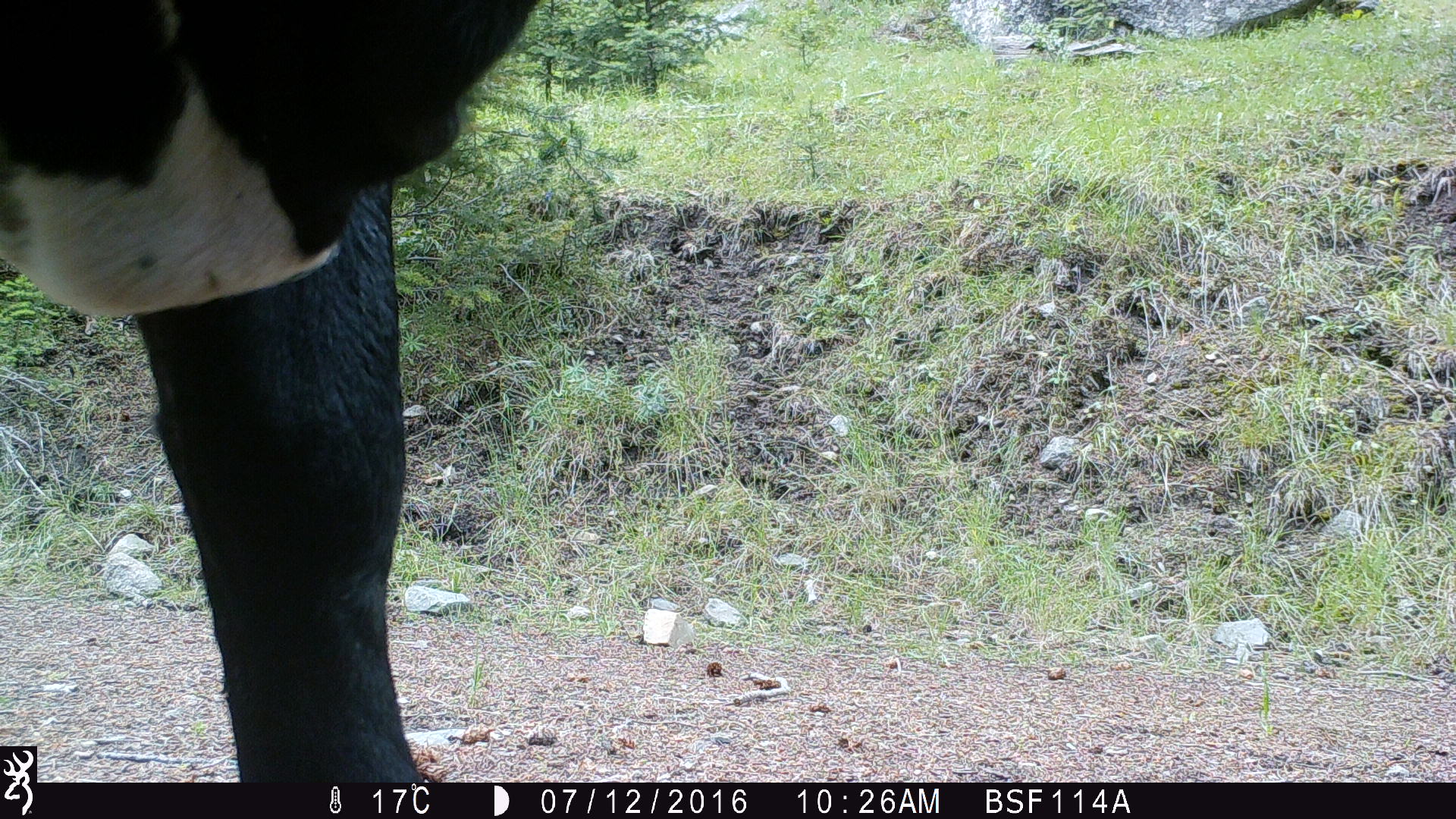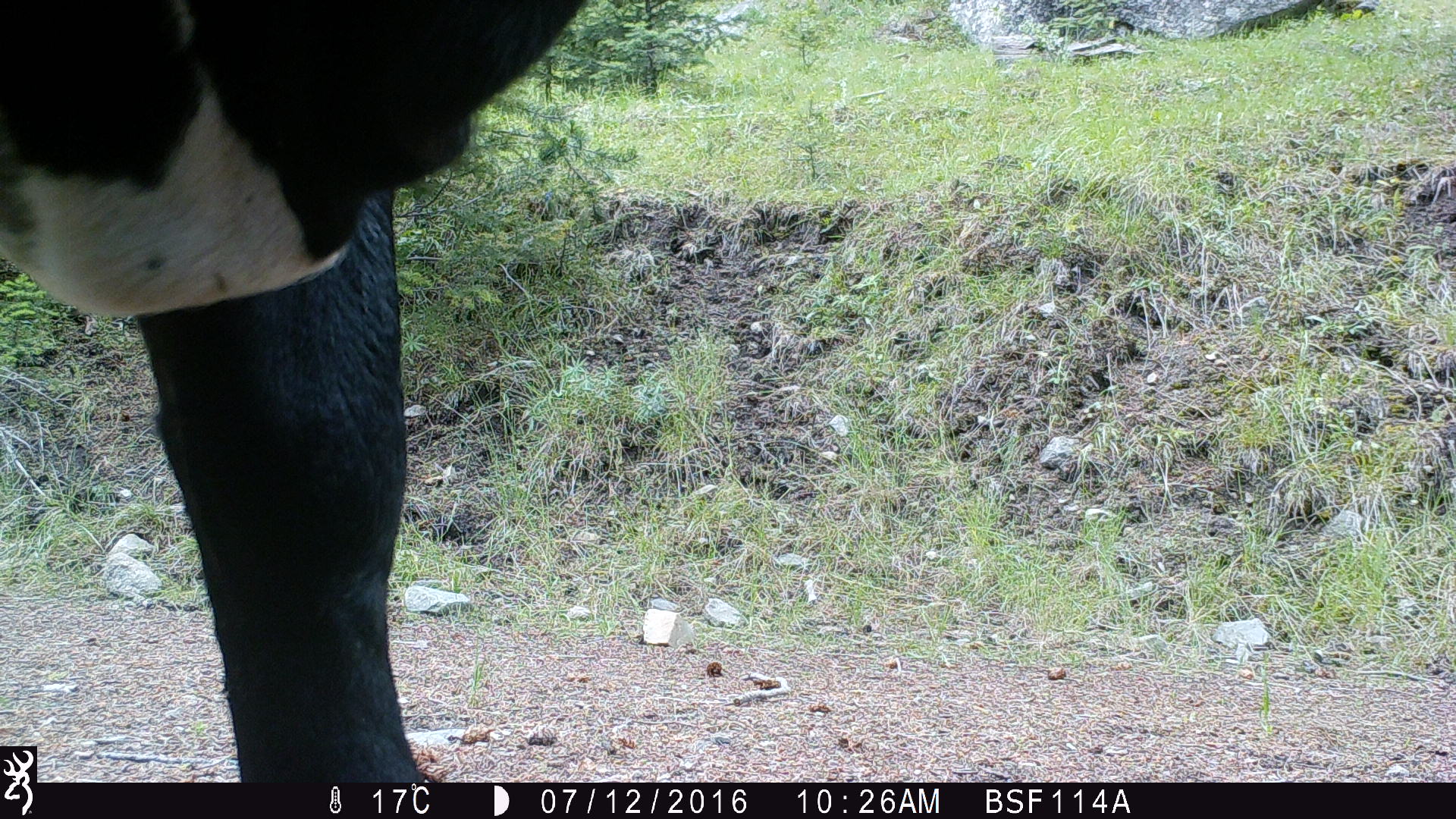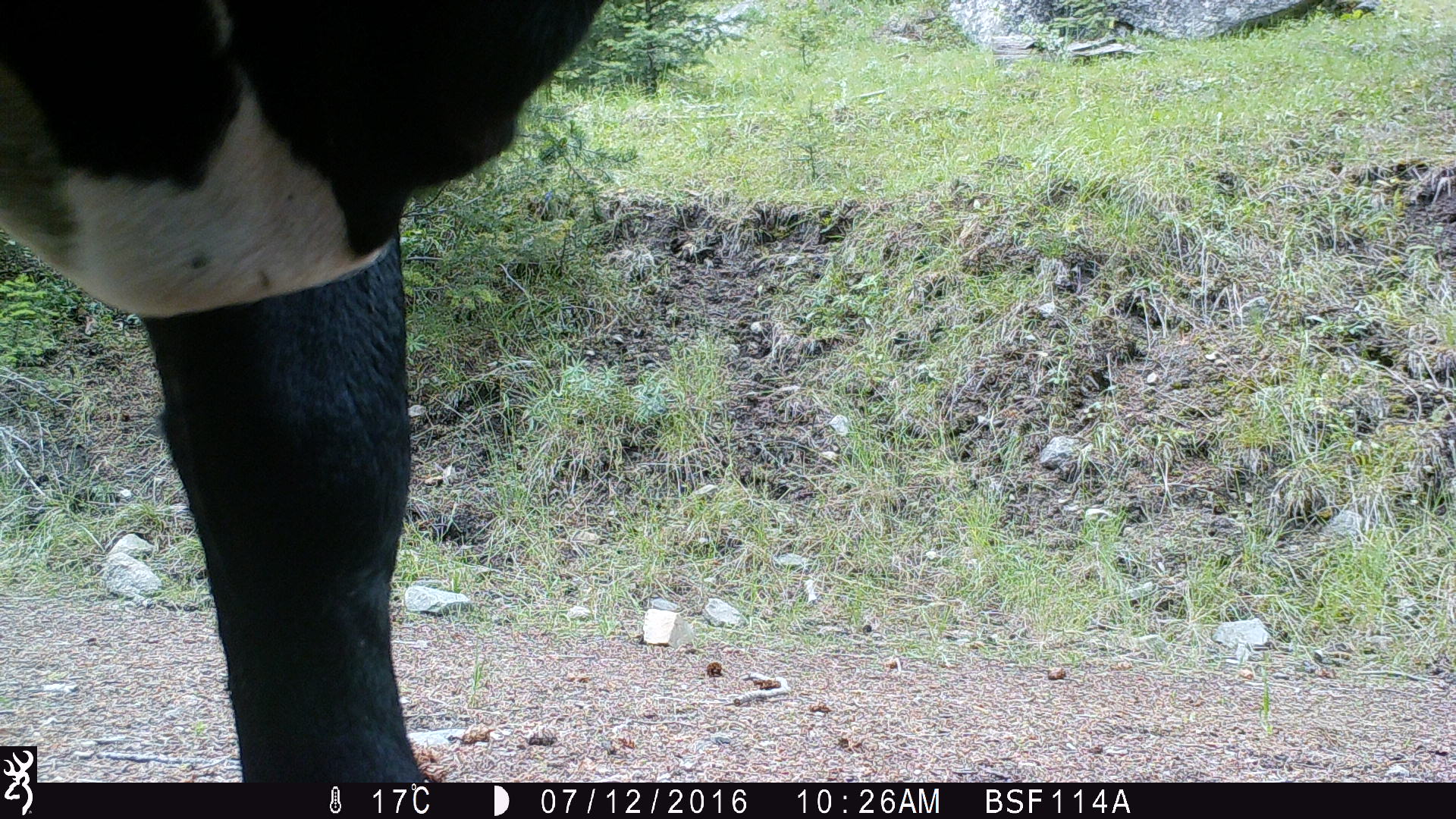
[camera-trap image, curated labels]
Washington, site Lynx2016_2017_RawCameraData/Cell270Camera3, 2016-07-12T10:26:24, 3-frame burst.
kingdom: Animalia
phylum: Chordata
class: Mammalia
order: Artiodactyla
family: Bovidae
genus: Bos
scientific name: Bos taurus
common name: domestic cattle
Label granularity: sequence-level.